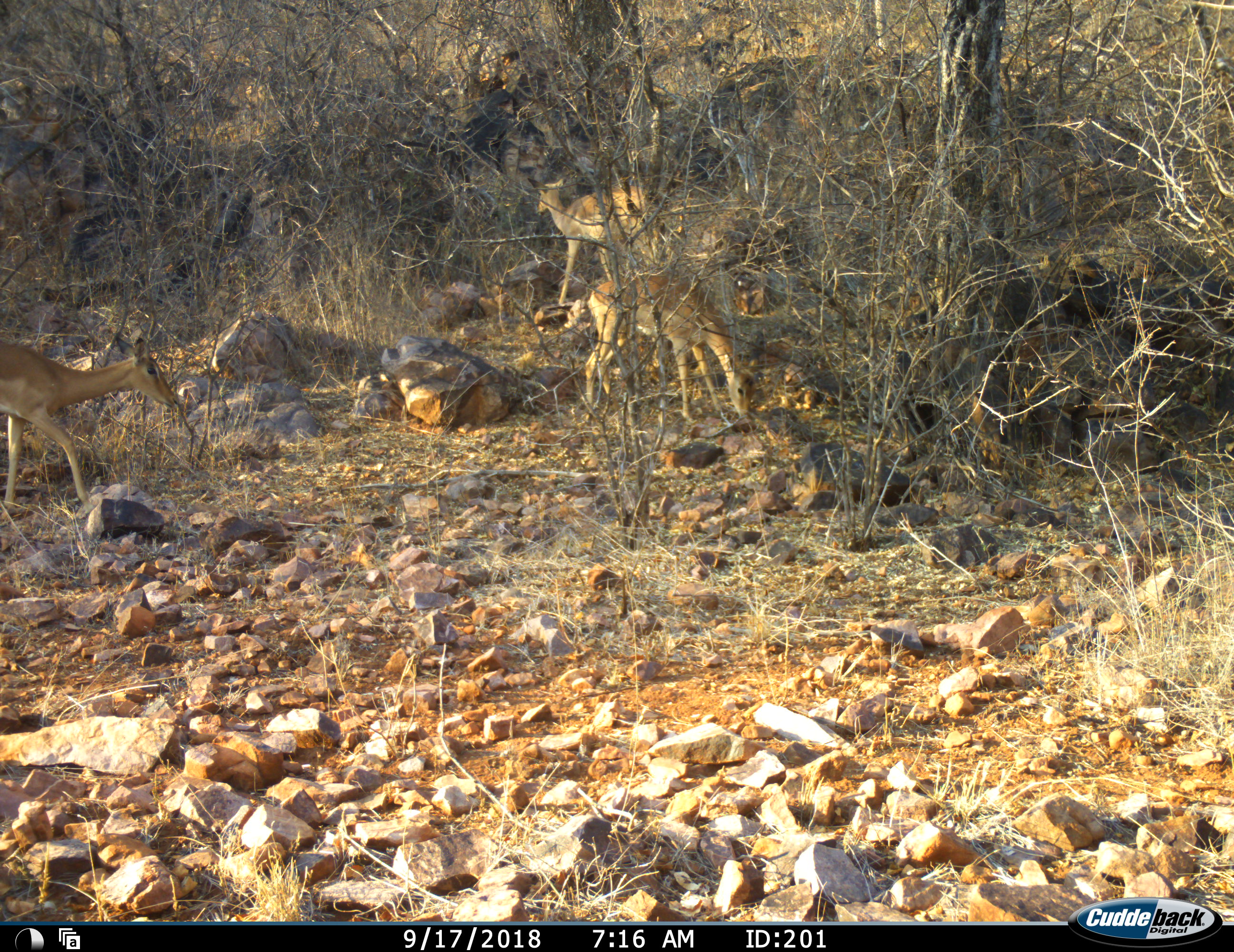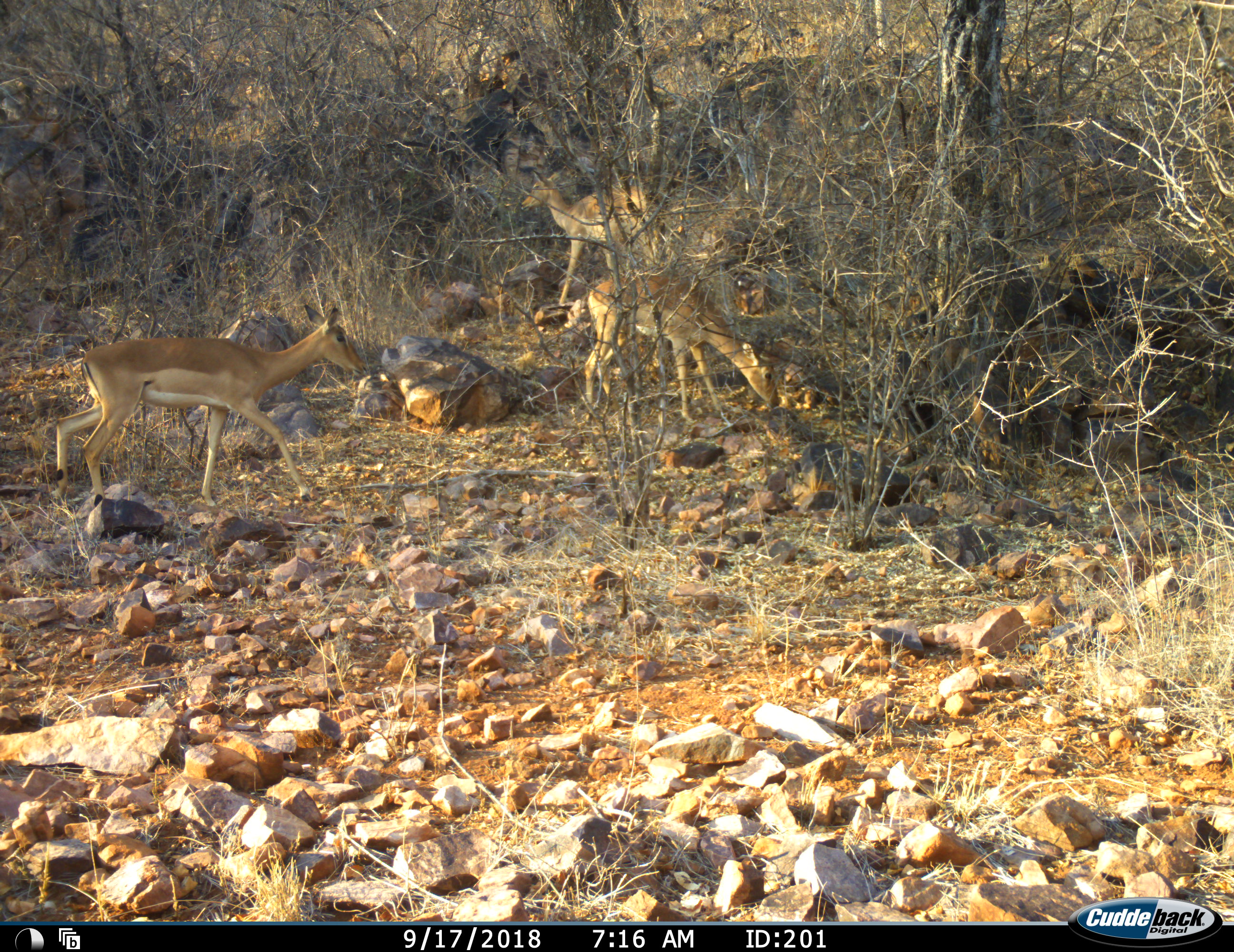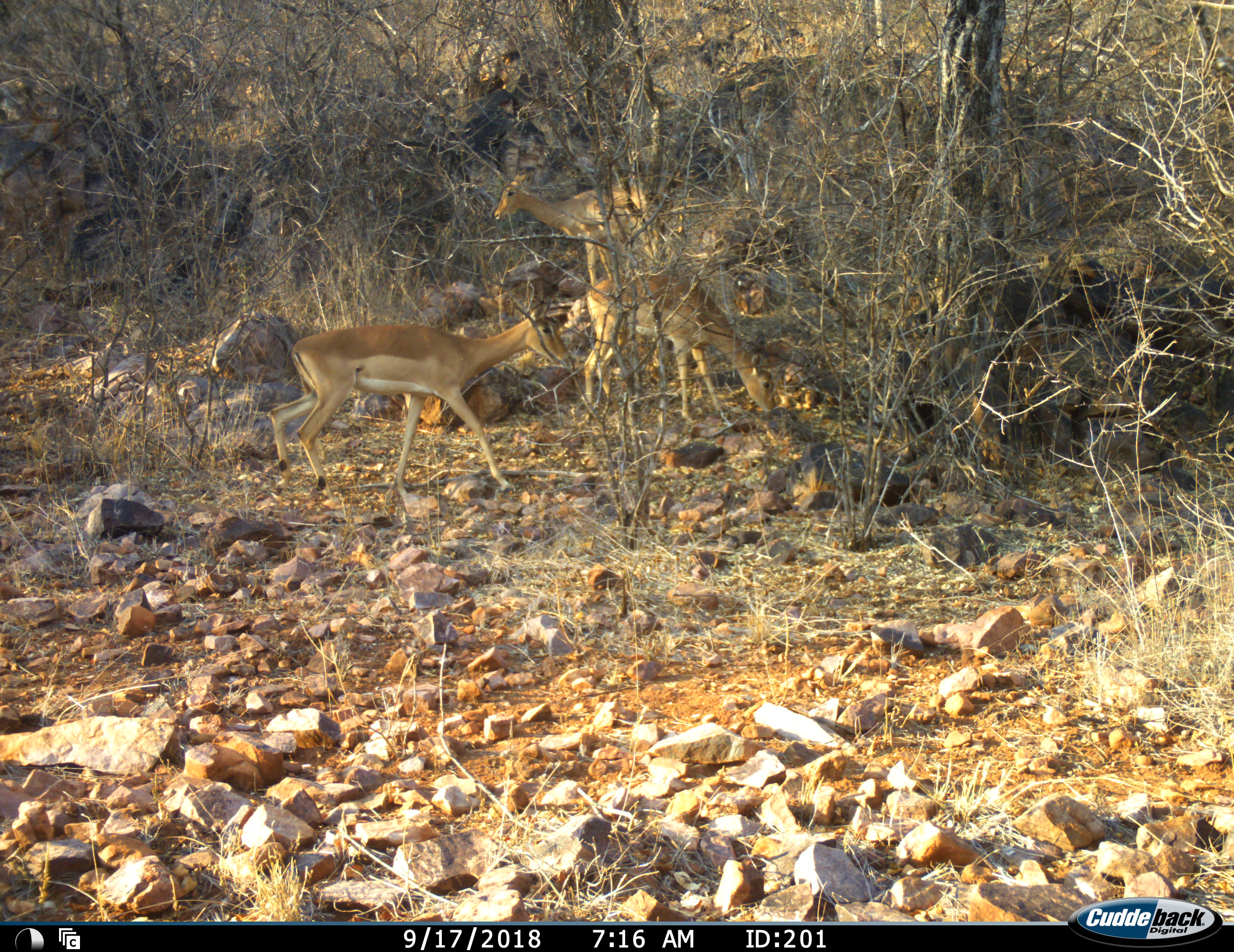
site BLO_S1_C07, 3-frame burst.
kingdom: Animalia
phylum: Chordata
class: Mammalia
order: Artiodactyla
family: Bovidae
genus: Aepyceros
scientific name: Aepyceros melampus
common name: impala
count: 3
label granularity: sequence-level